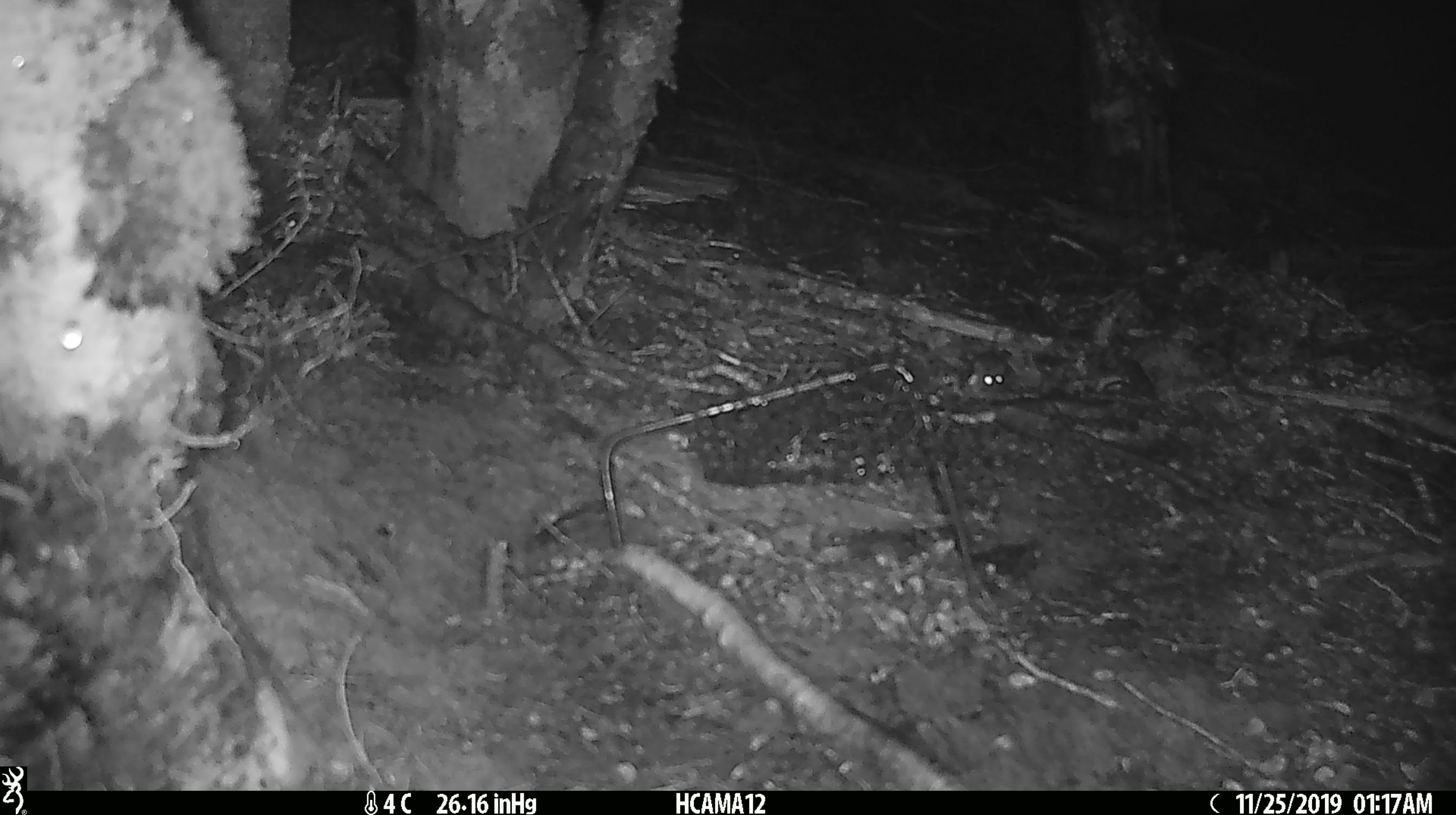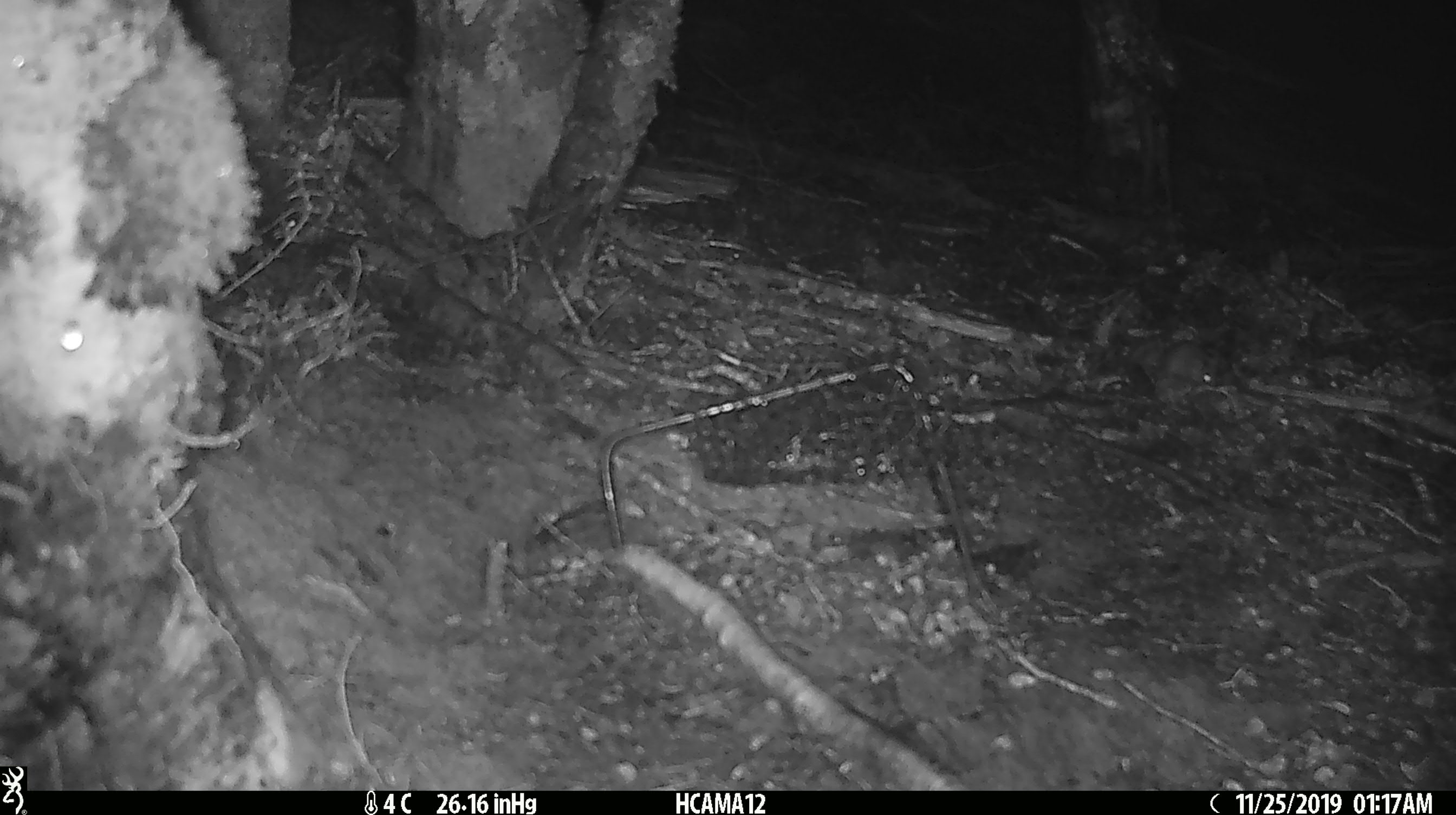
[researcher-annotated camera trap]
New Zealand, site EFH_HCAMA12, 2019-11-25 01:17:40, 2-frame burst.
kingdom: Animalia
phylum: Chordata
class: Mammalia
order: Rodentia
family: Muridae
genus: Mus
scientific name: Mus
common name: mouse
Mouse (Mus).